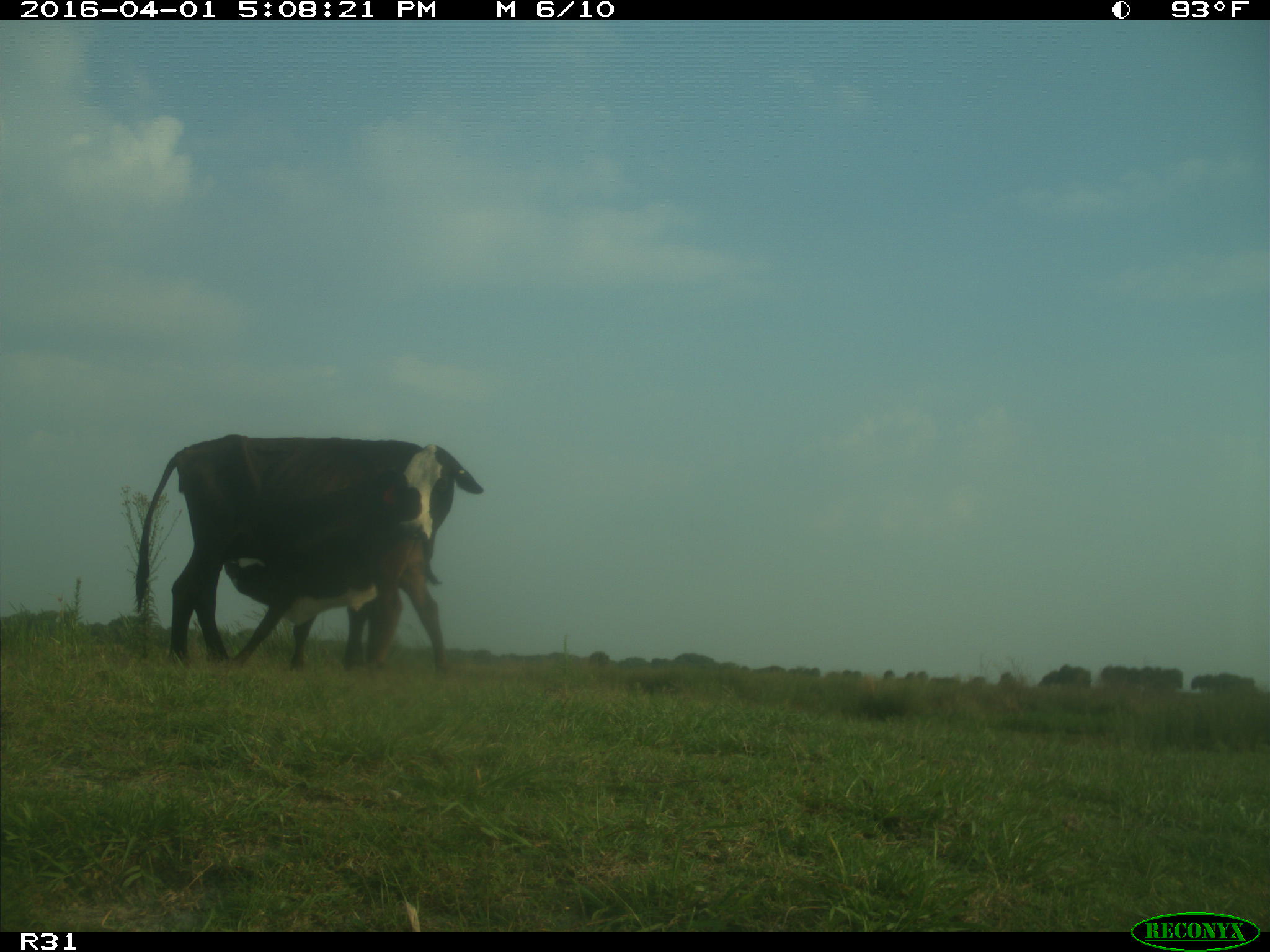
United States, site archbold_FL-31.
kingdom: Animalia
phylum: Chordata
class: Mammalia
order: Artiodactyla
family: Bovidae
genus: Bos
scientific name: Bos taurus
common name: domestic cow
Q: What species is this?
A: Bos taurus (domestic cow).